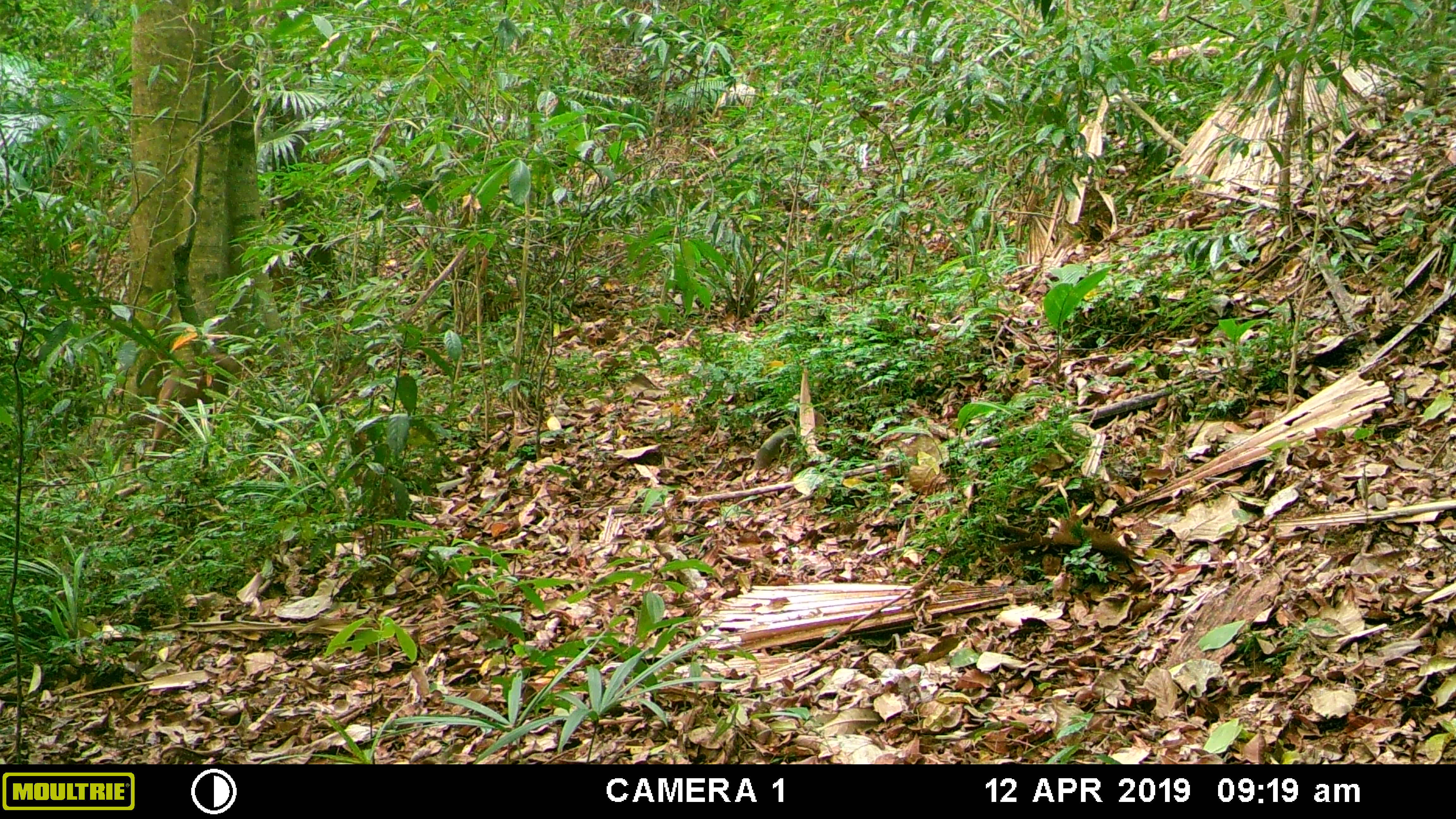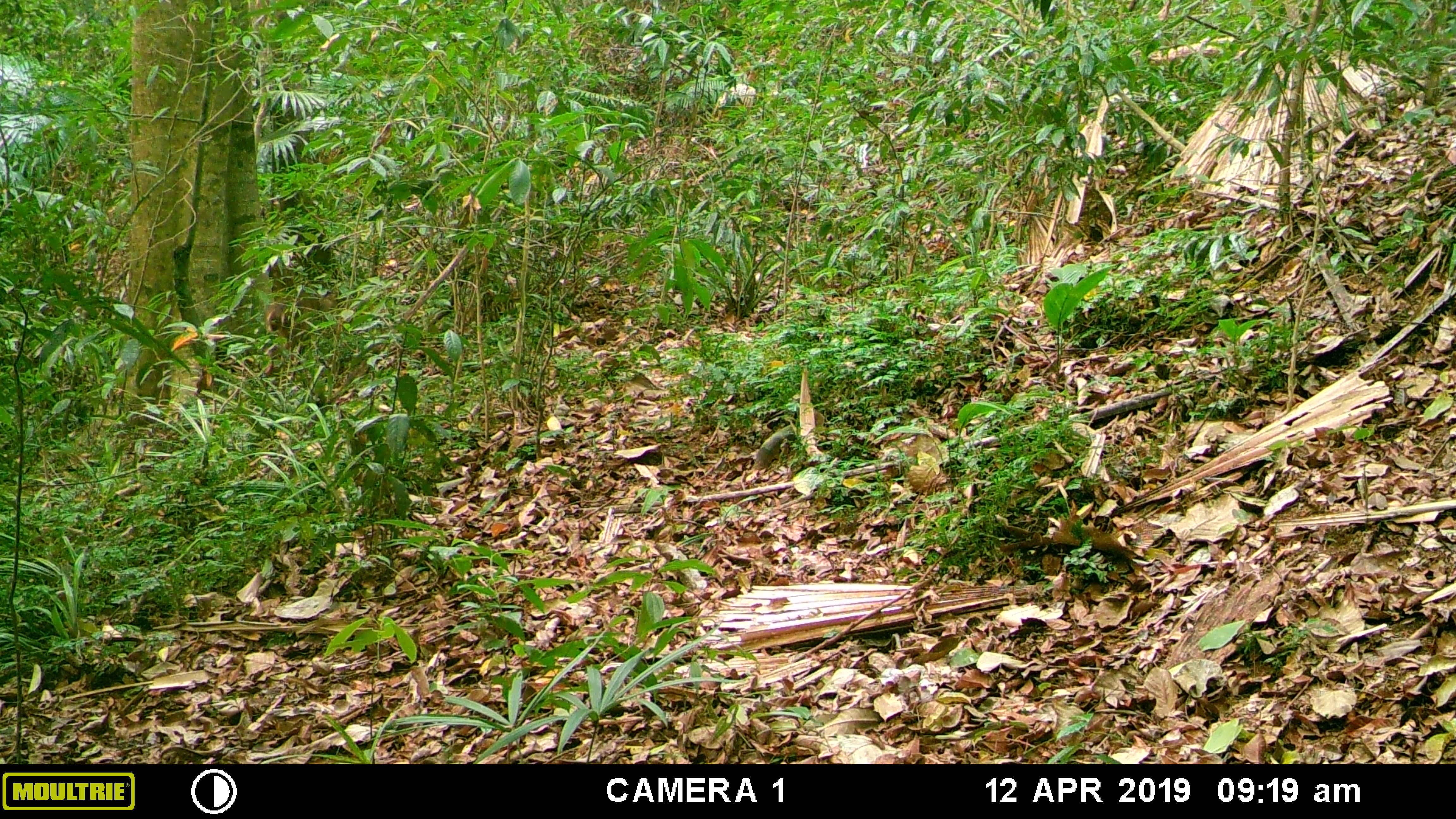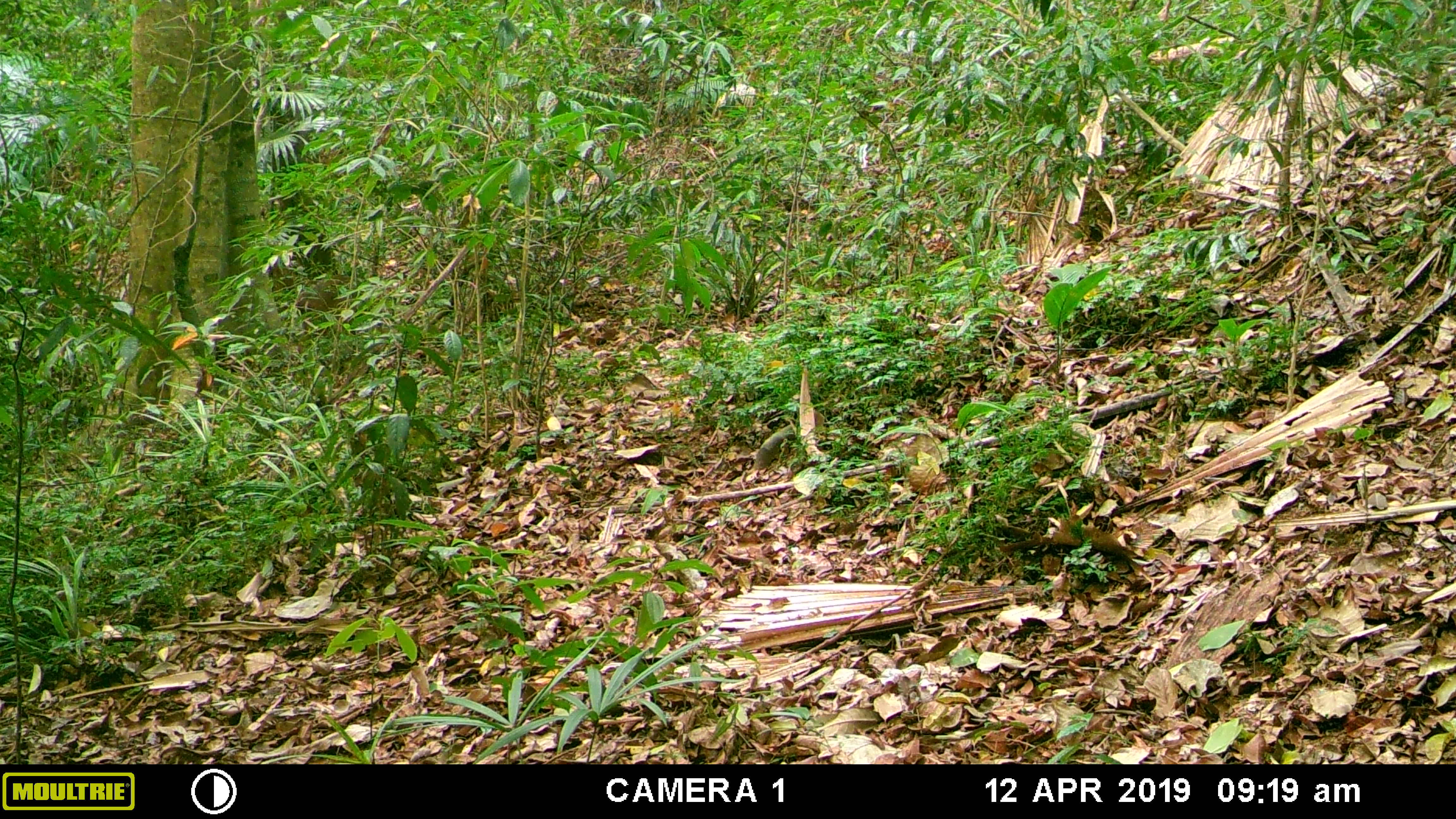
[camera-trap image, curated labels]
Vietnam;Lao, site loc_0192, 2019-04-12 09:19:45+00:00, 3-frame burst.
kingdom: Animalia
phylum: Chordata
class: Mammalia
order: Artiodactyla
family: Cervidae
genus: Muntiacus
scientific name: Muntiacus vuquangensis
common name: large-antlered muntjac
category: large antlered muntjac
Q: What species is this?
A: Large antlered muntjac (large-antlered muntjac) (Muntiacus vuquangensis).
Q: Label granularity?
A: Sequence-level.